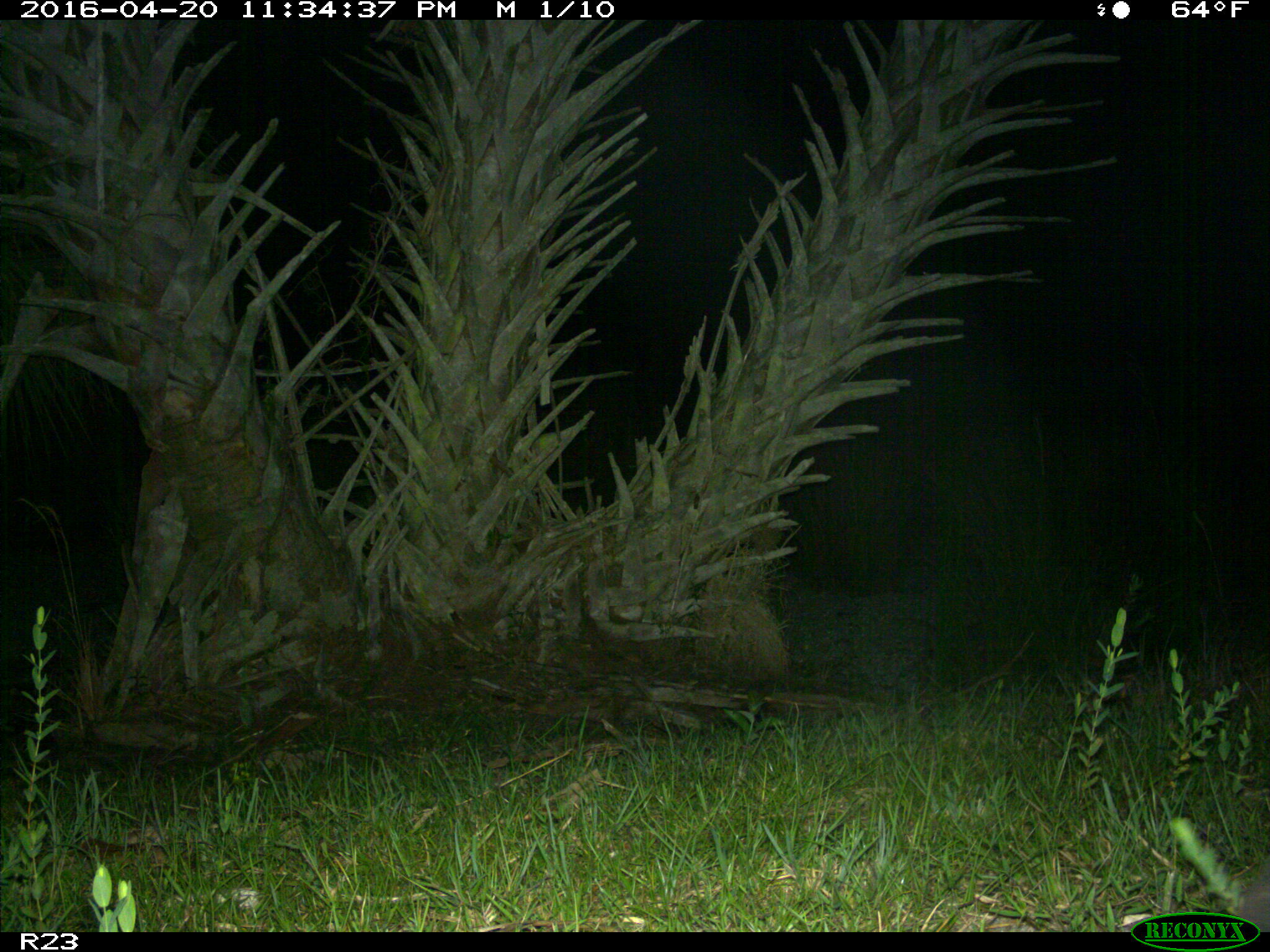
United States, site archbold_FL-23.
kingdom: Animalia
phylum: Chordata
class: Mammalia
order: Artiodactyla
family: Bovidae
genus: Bos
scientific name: Bos taurus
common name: domestic cow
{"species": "Bos taurus (domestic cow)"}